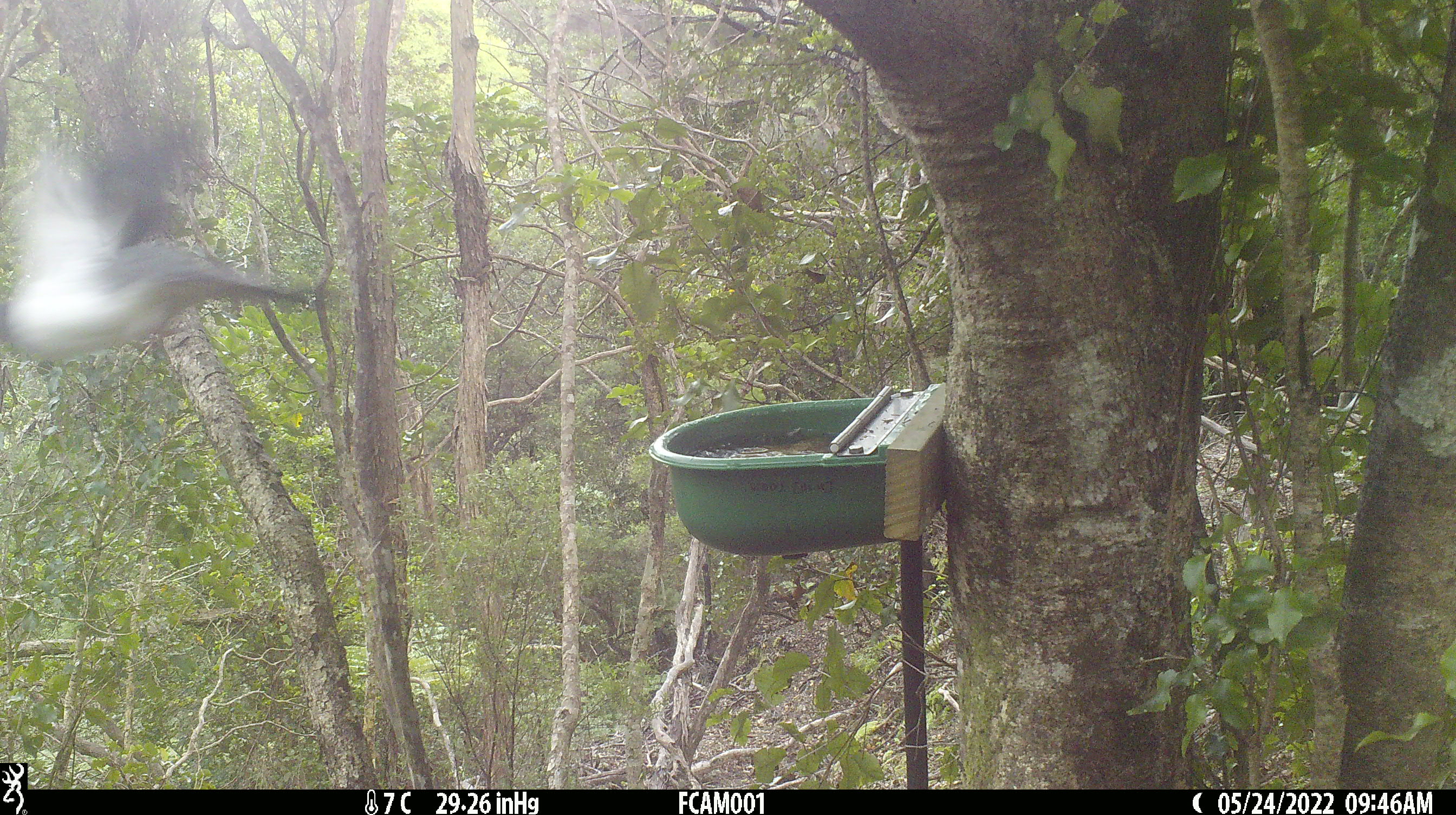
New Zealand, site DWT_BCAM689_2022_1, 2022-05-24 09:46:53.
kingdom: Animalia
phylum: Chordata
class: Aves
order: Columbiformes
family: Columbidae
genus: Hemiphaga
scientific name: Hemiphaga novaeseelandiae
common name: new zealand pigeon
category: kereru